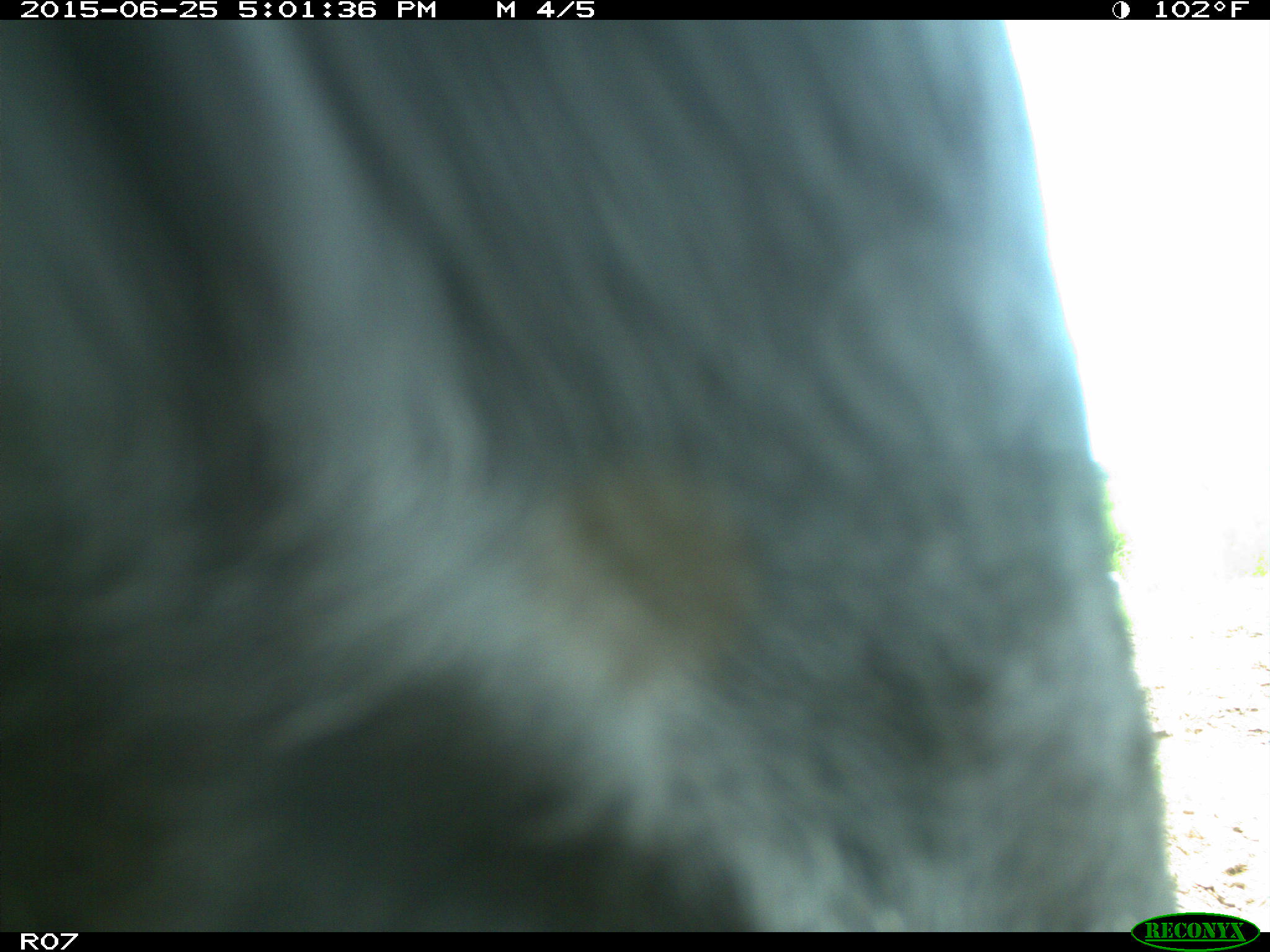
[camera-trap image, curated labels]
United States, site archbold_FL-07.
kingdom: Animalia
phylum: Chordata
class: Mammalia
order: Artiodactyla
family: Bovidae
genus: Bos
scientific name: Bos taurus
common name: domestic cow